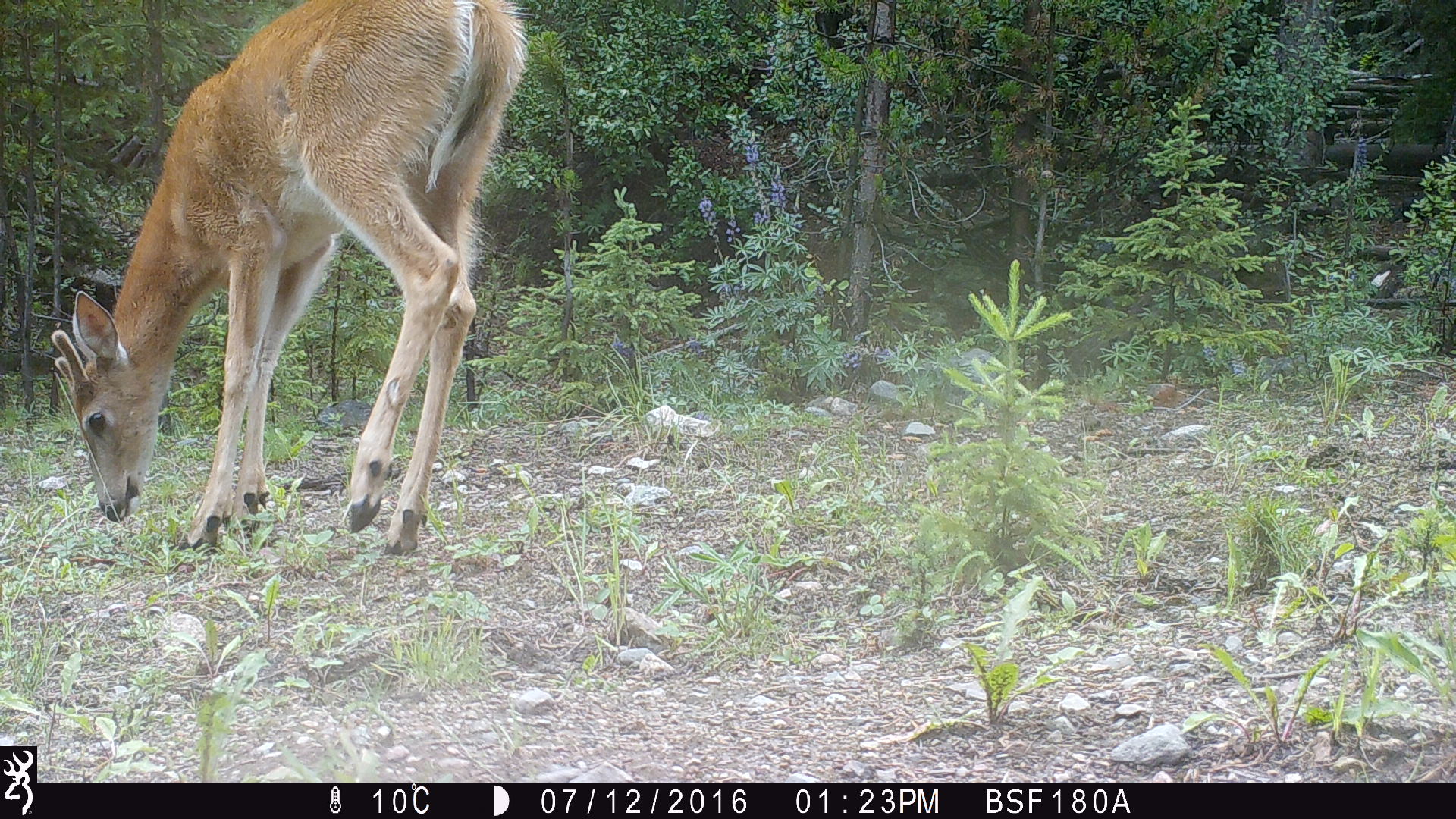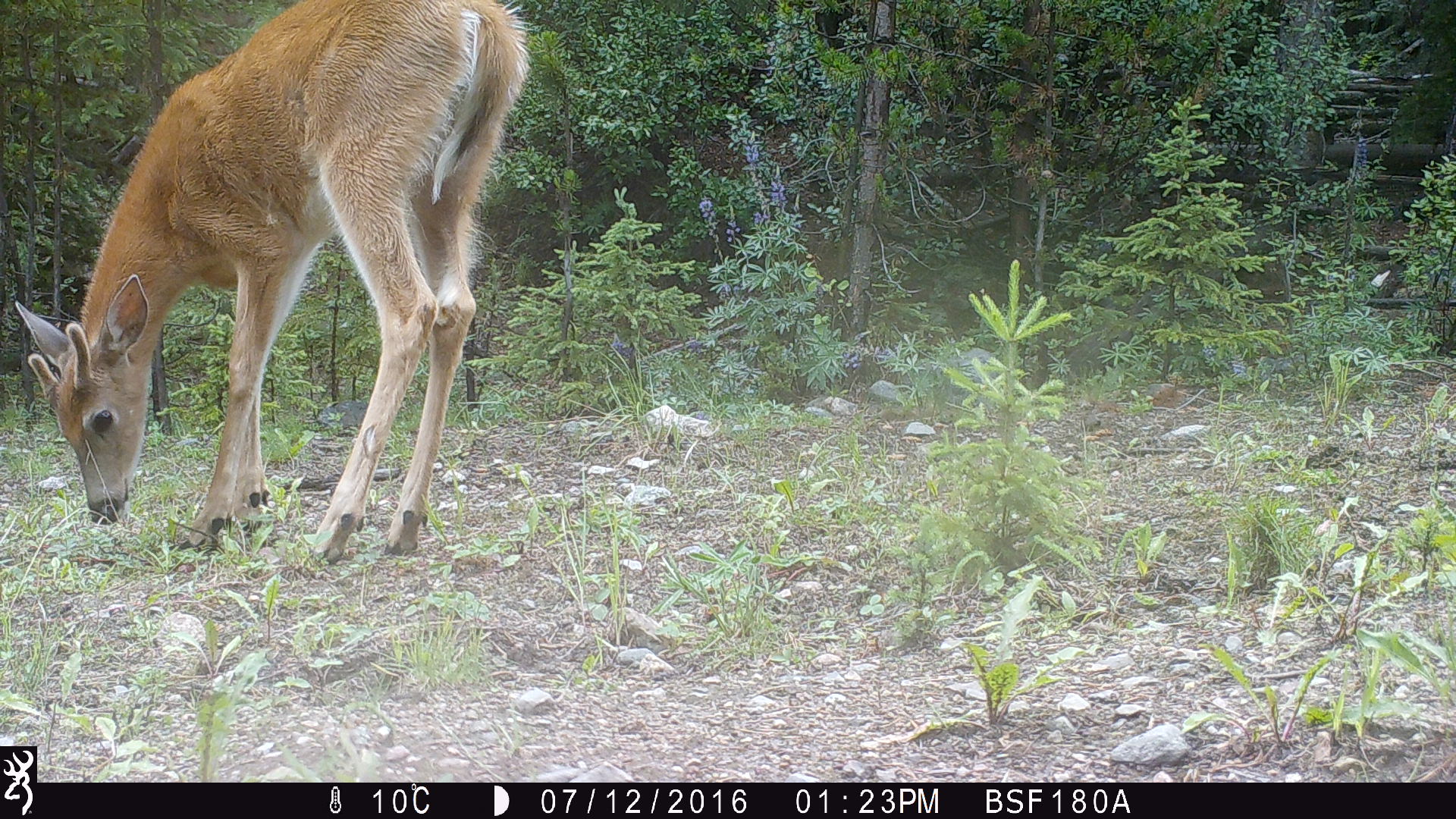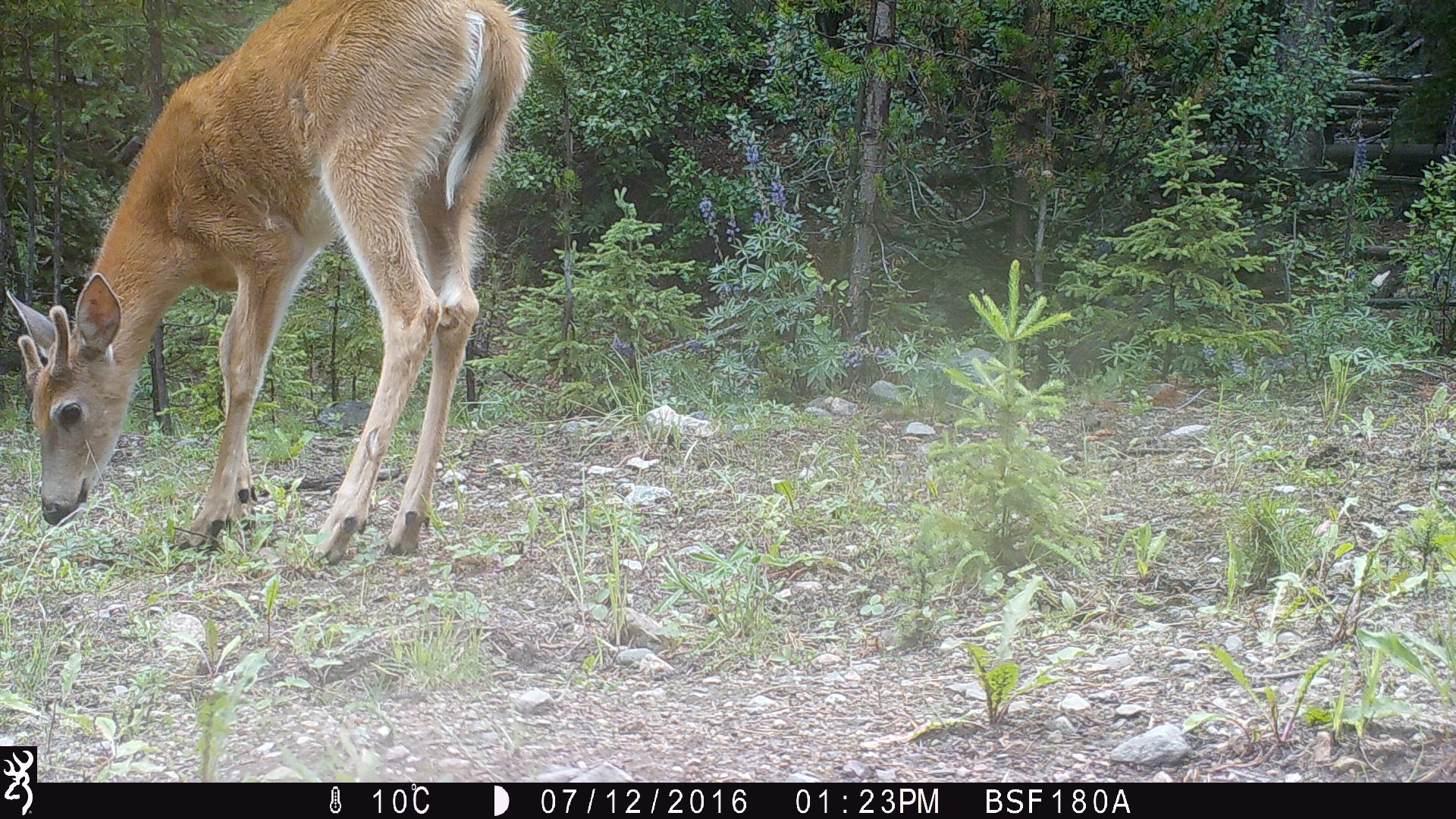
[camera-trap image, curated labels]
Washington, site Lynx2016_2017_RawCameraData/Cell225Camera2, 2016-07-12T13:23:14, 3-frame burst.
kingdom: Animalia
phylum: Chordata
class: Mammalia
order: Artiodactyla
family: Cervidae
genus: Odocoileus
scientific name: Odocoileus virginianus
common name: white-tailed deer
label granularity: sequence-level